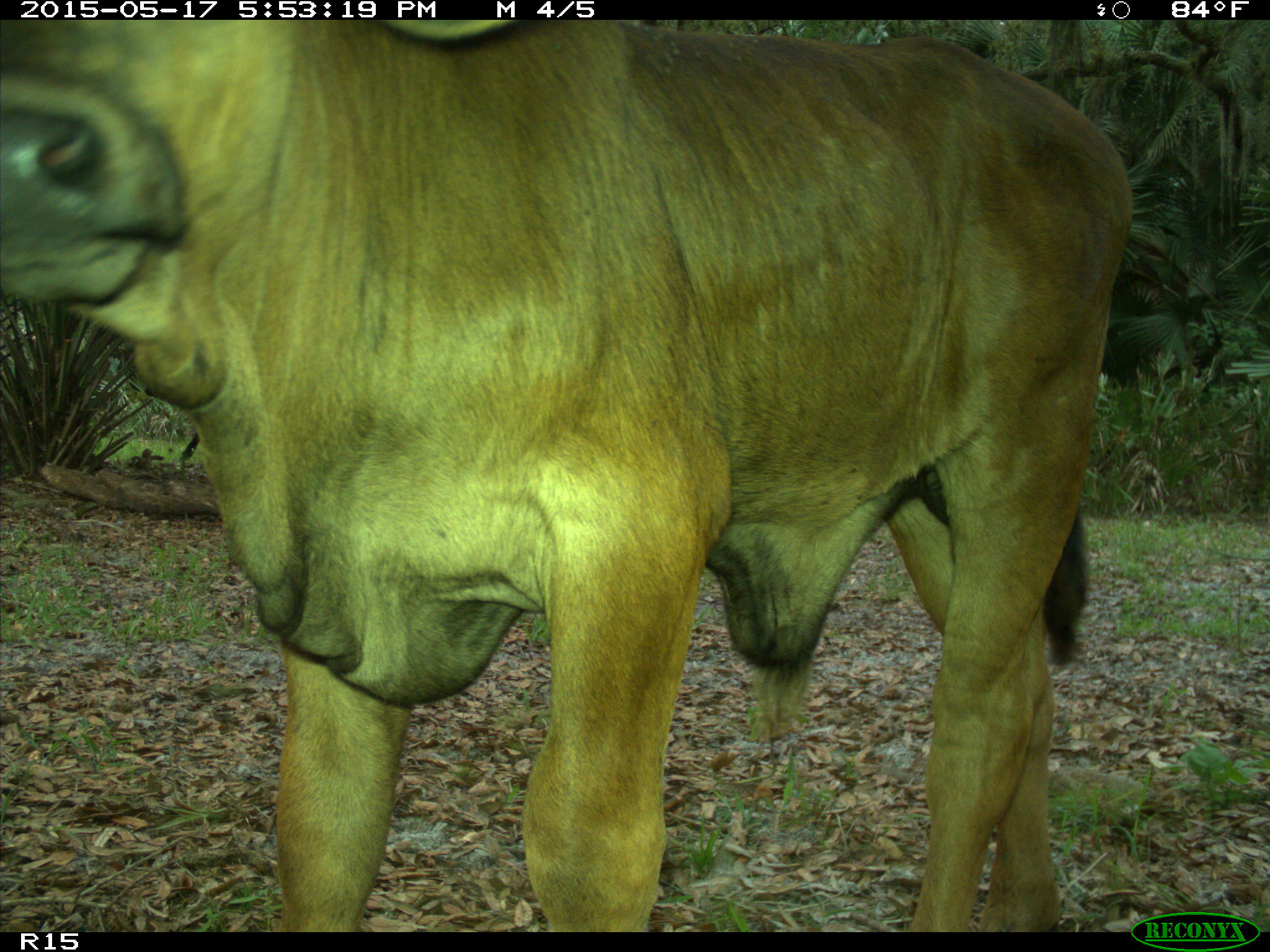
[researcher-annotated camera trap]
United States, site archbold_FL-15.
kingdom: Animalia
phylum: Chordata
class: Mammalia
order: Artiodactyla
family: Bovidae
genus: Bos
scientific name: Bos taurus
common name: domestic cow